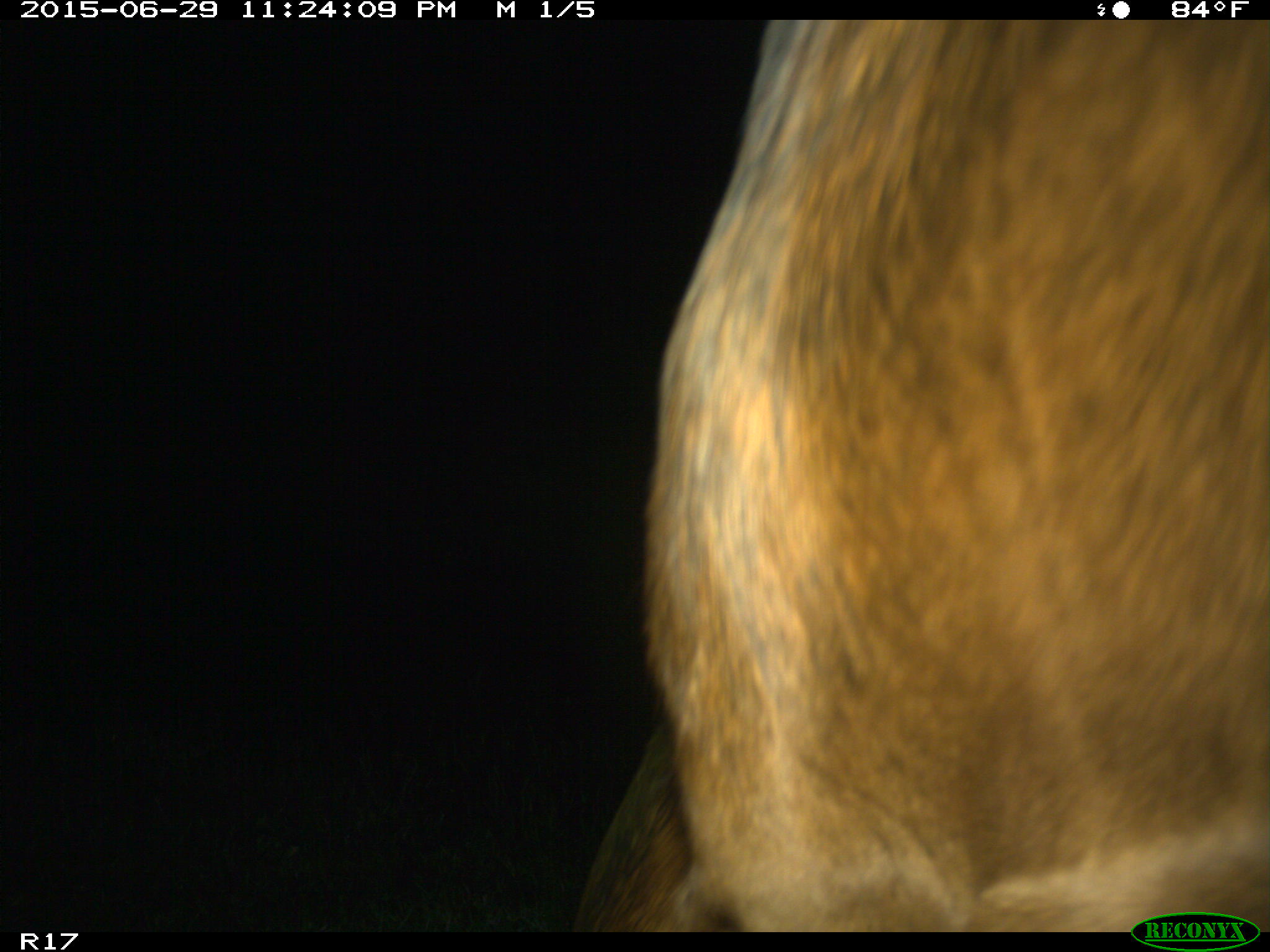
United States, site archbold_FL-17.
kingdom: Animalia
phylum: Chordata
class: Mammalia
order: Artiodactyla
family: Bovidae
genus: Bos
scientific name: Bos taurus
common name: domestic cow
Bos taurus (domestic cow).